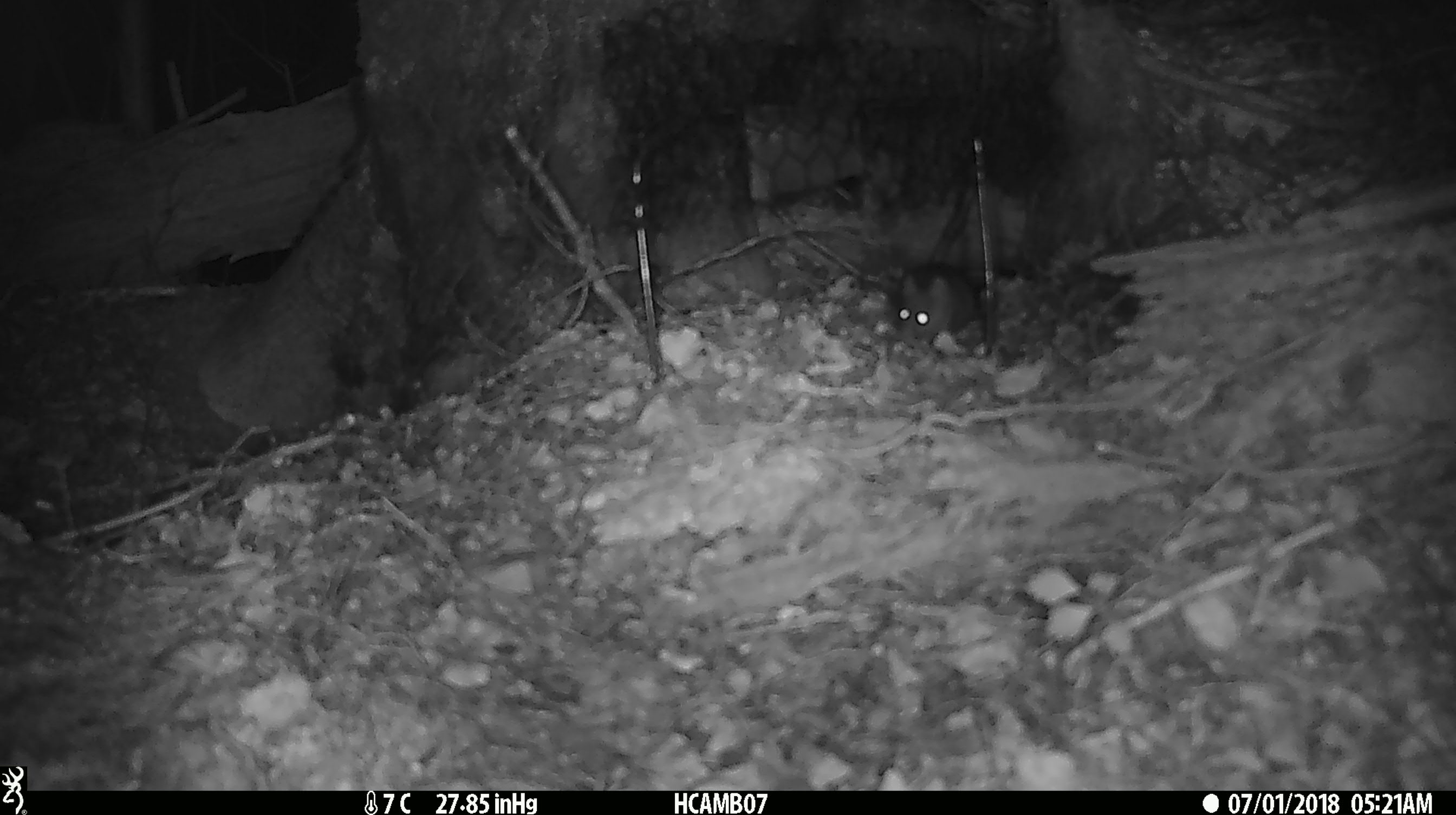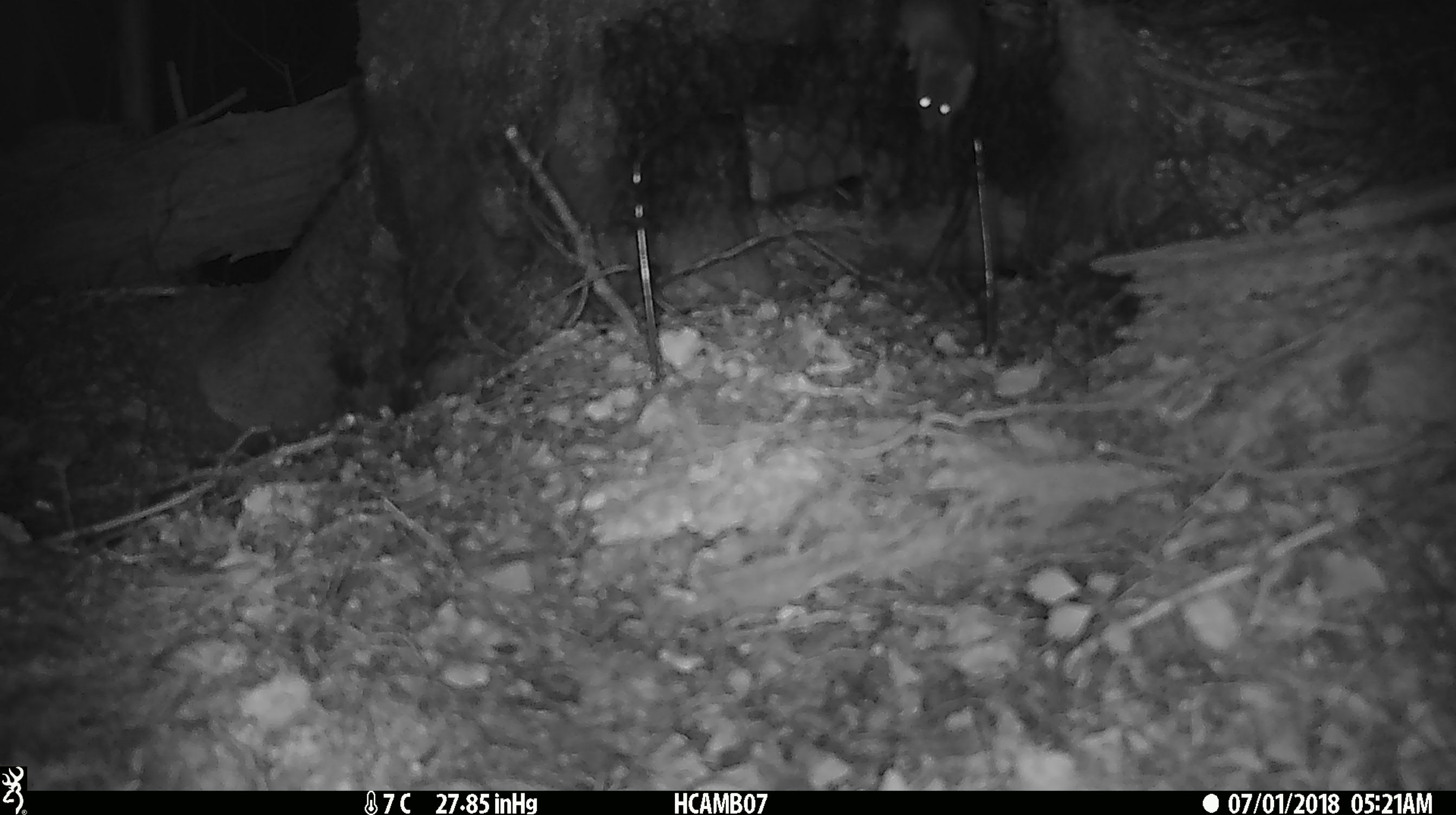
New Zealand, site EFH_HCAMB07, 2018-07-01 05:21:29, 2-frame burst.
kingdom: Animalia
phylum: Chordata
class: Mammalia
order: Rodentia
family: Muridae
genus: Mus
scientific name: Mus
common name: mouse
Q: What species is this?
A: Mouse (Mus).